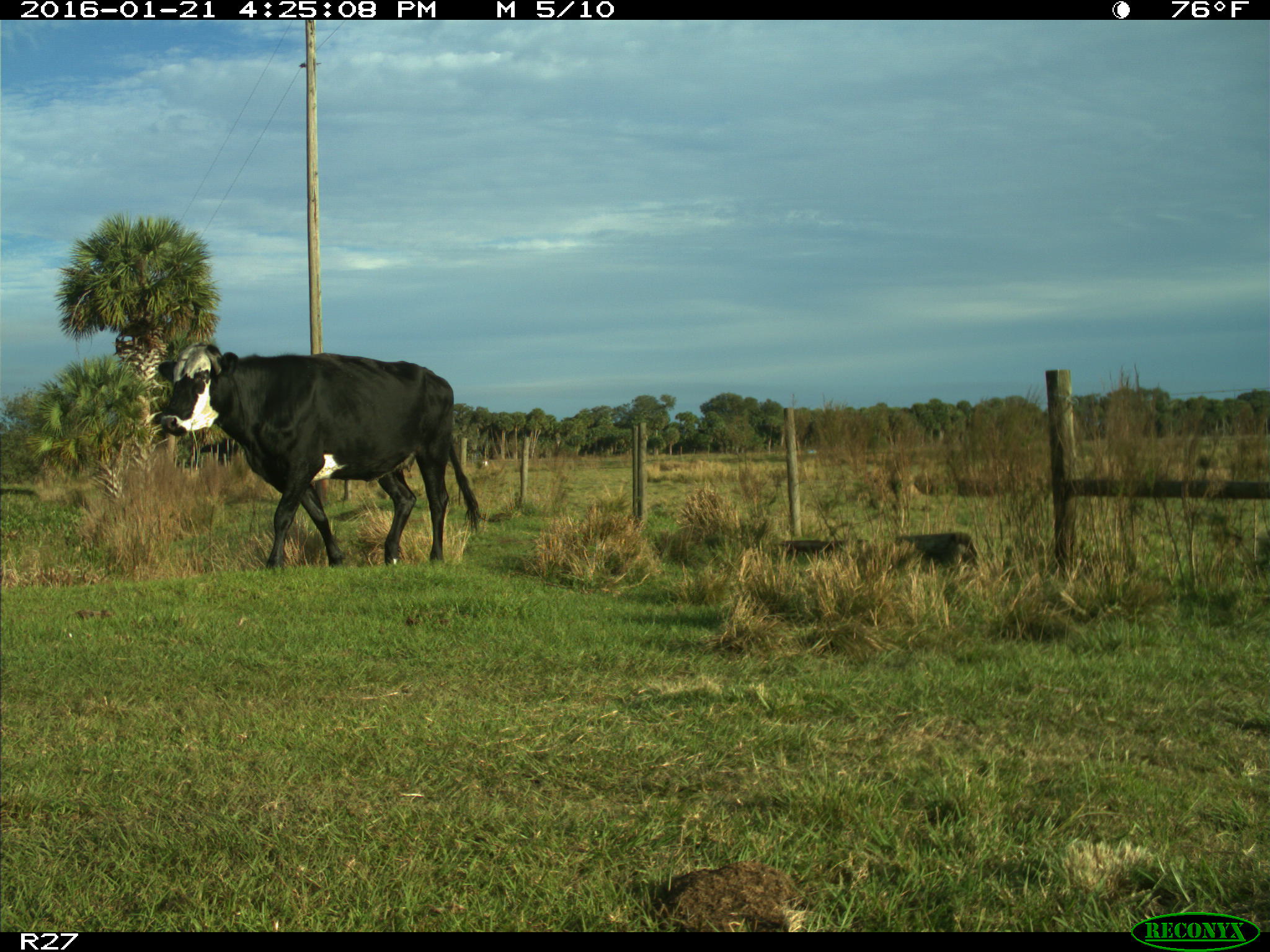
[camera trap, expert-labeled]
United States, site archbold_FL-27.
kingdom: Animalia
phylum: Chordata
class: Mammalia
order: Artiodactyla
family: Bovidae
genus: Bos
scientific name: Bos taurus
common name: domestic cow